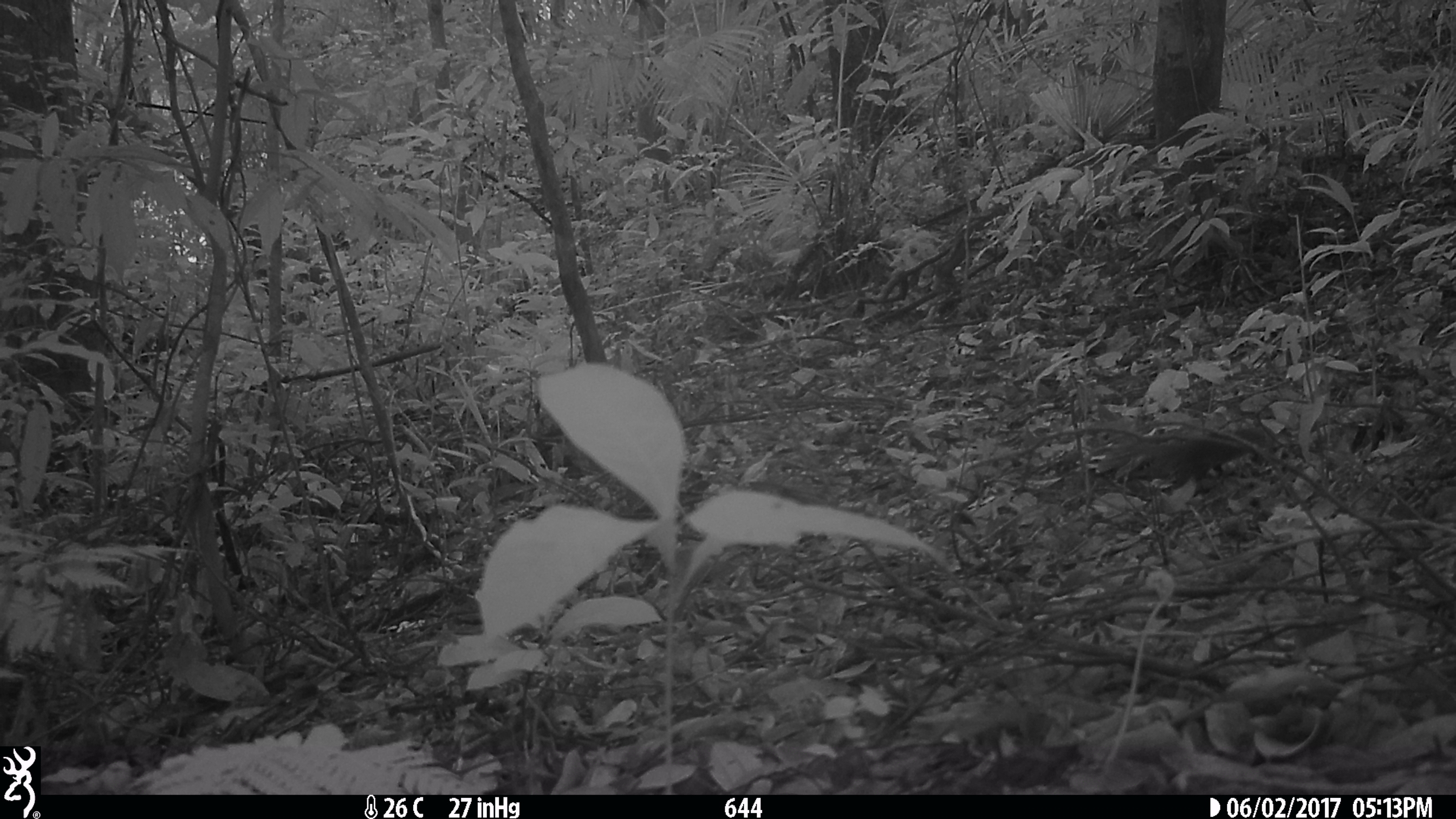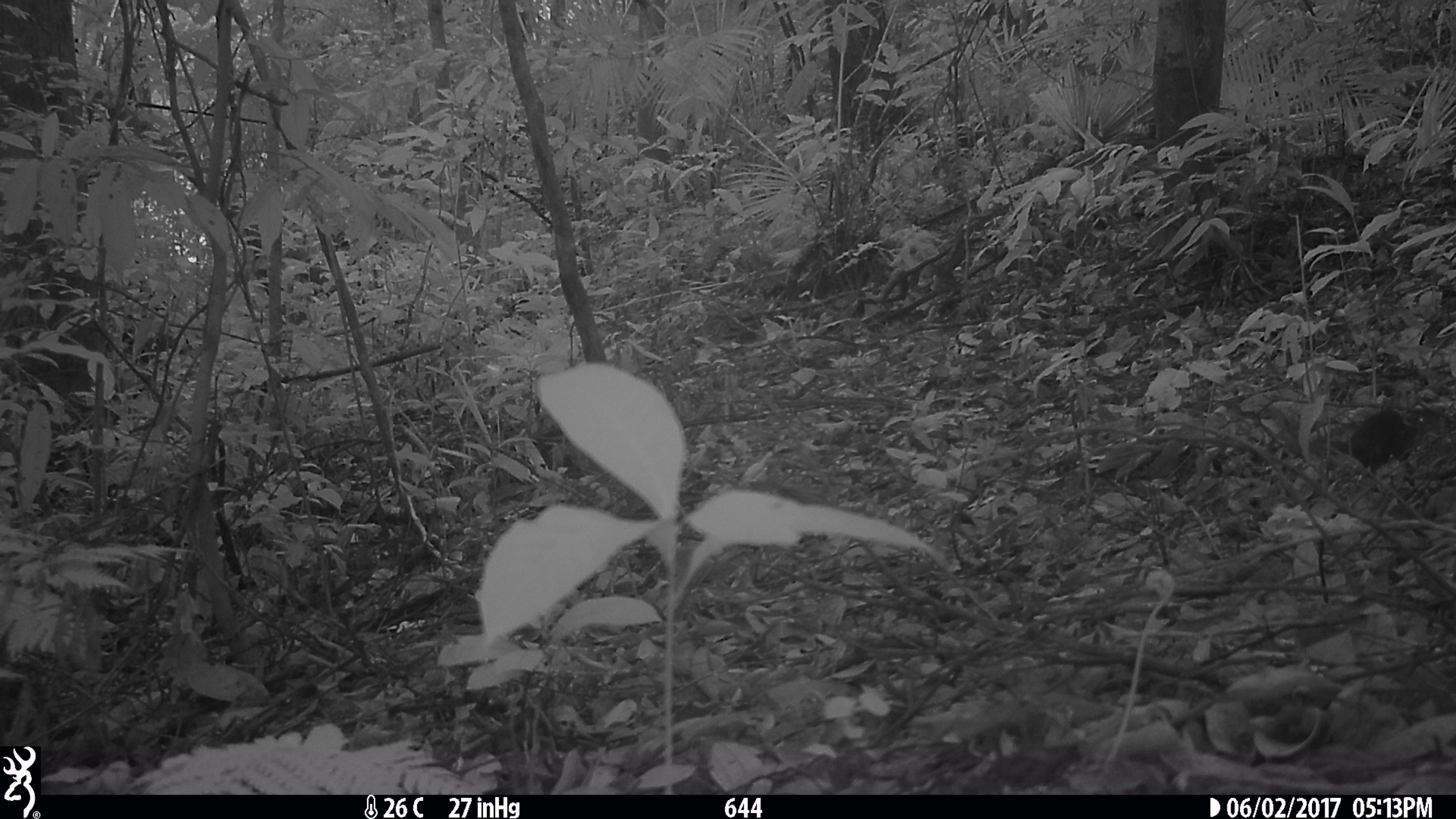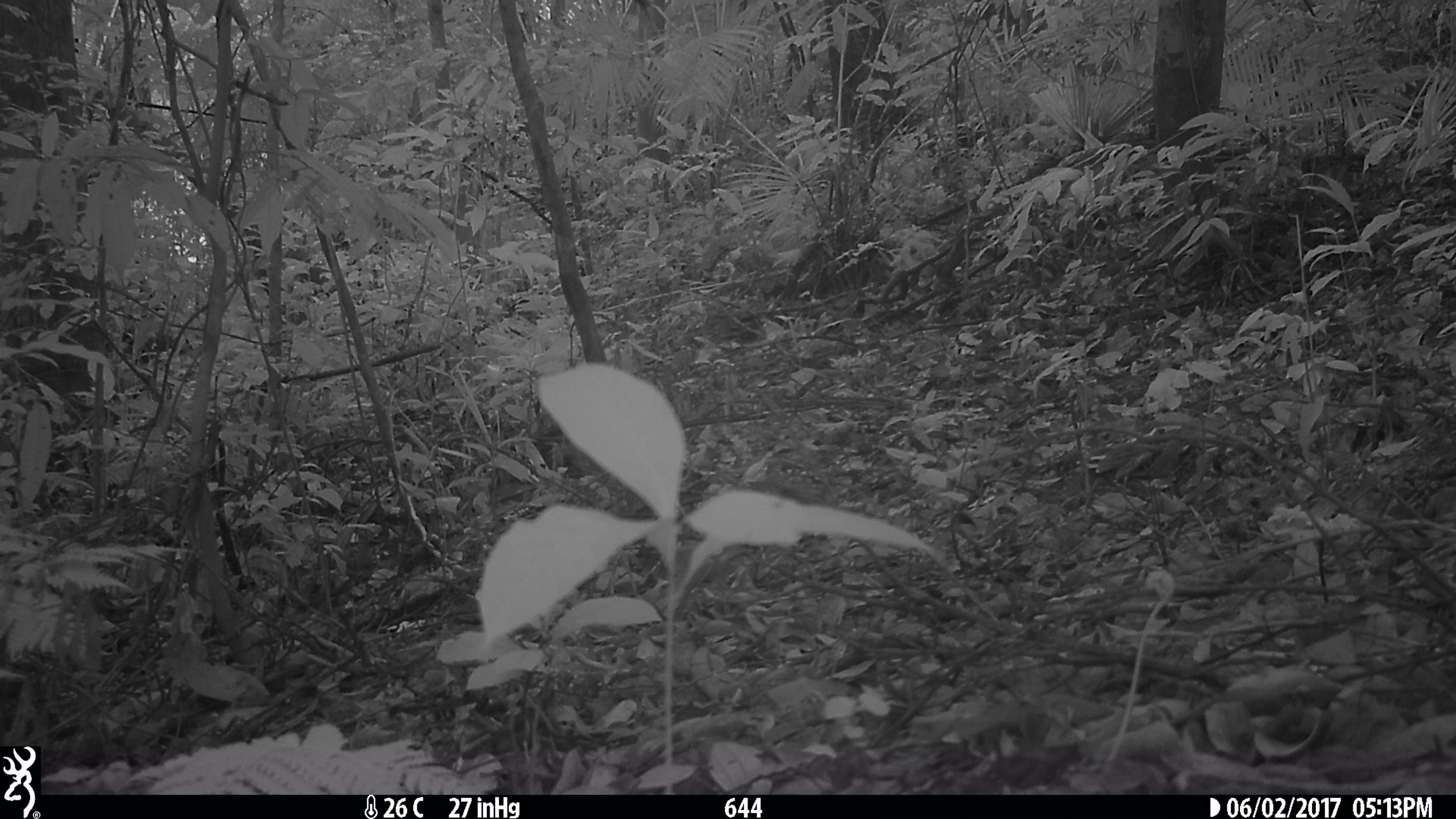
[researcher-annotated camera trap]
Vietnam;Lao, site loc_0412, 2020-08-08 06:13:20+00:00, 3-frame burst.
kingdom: Animalia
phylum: Chordata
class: Mammalia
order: Scandentia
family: Tupaiidae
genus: Tupaia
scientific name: Tupaia belangeri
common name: northern treeshrew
Northern treeshrew (Tupaia belangeri). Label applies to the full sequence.